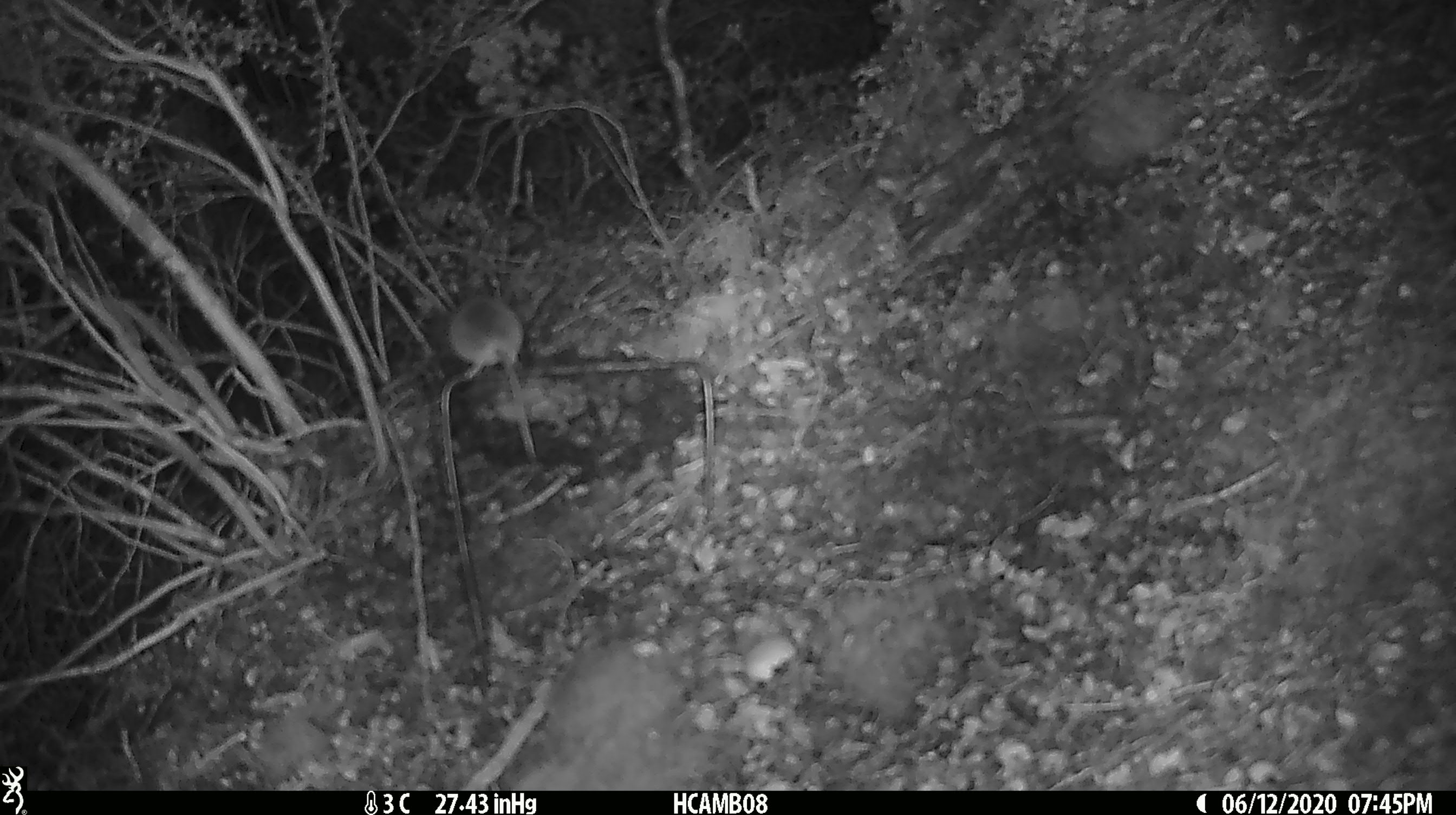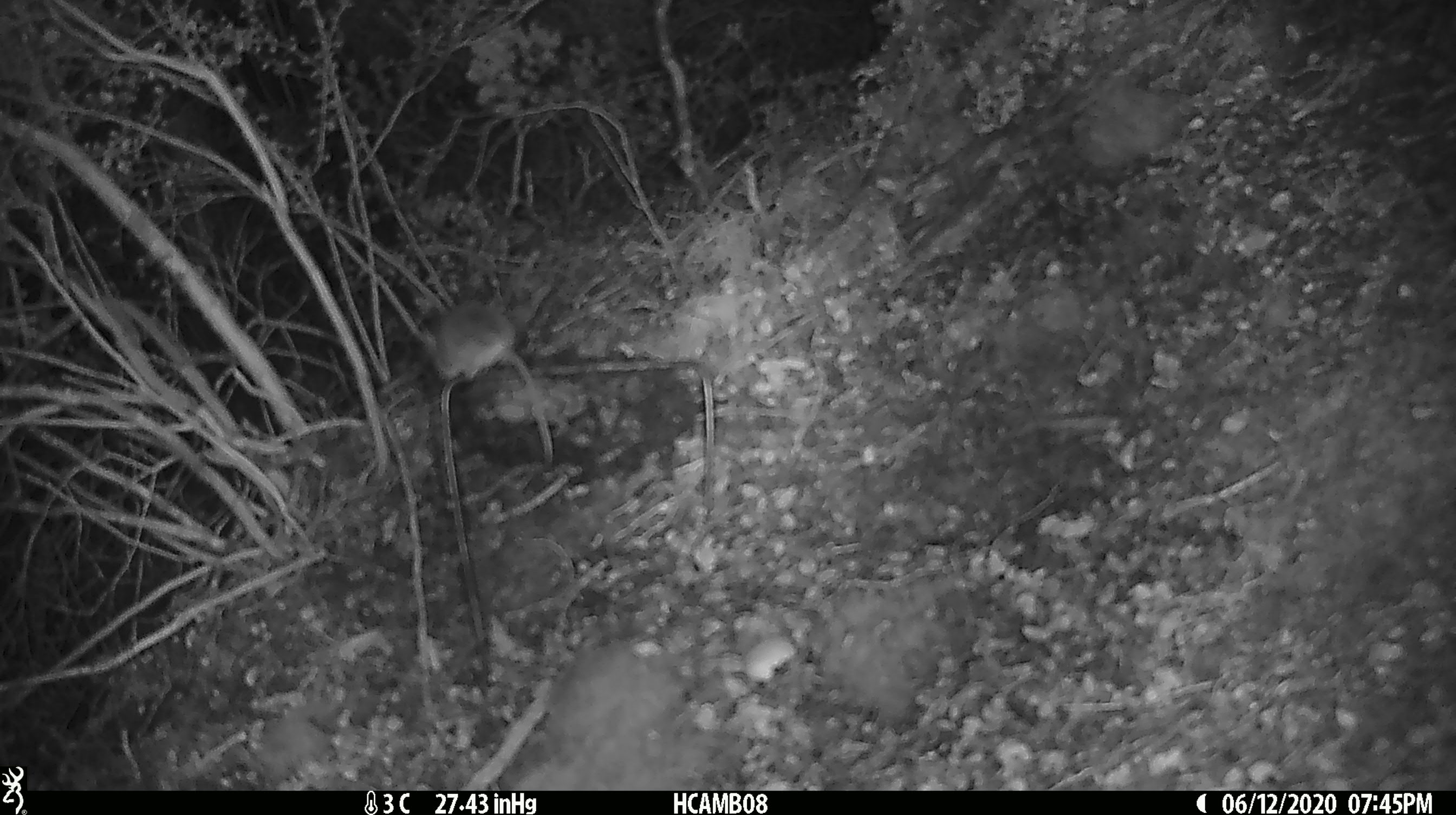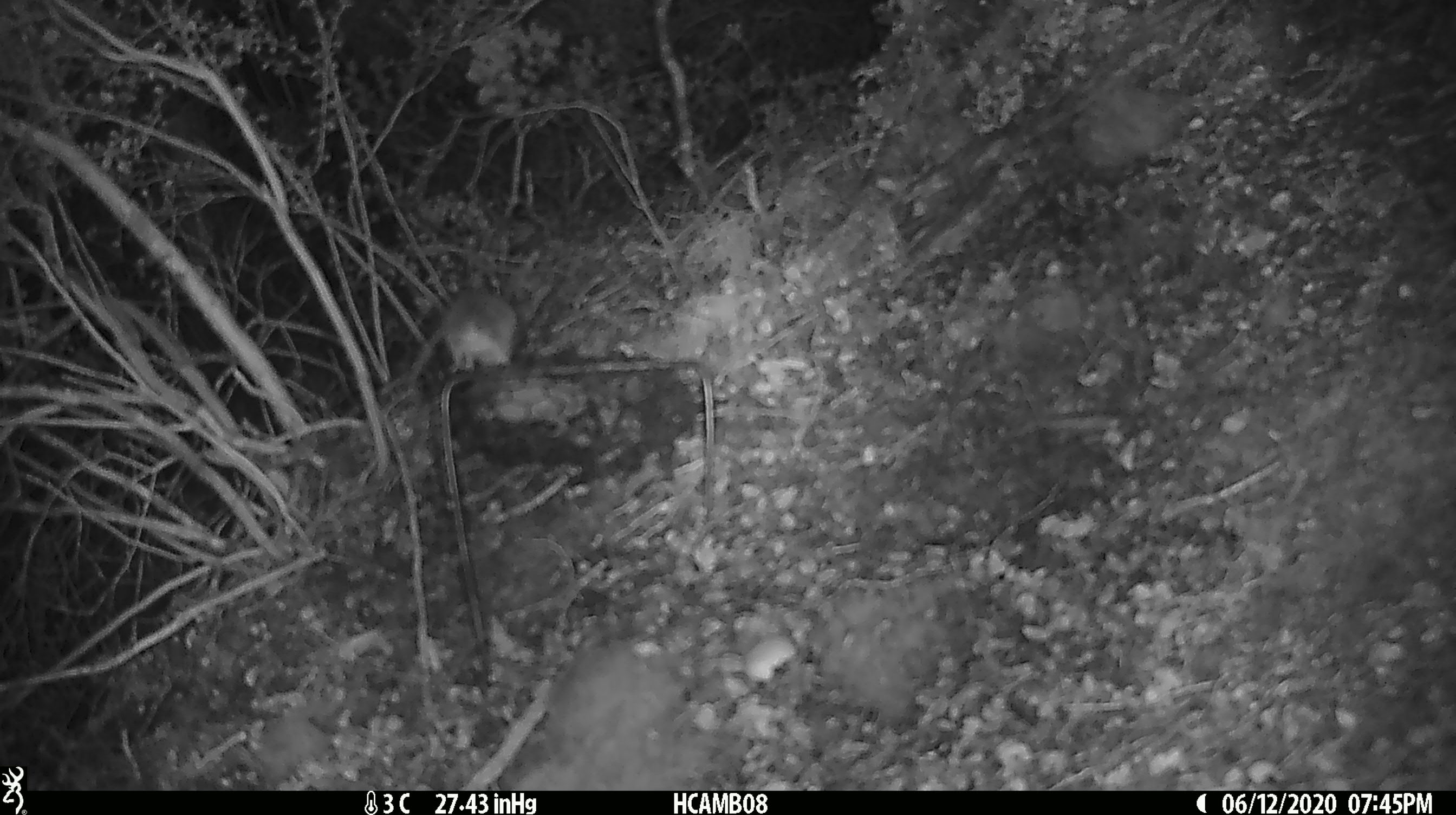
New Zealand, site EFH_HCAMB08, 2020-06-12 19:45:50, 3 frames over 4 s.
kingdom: Animalia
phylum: Chordata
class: Mammalia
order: Rodentia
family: Muridae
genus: Mus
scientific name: Mus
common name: mouse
Mouse (Mus).